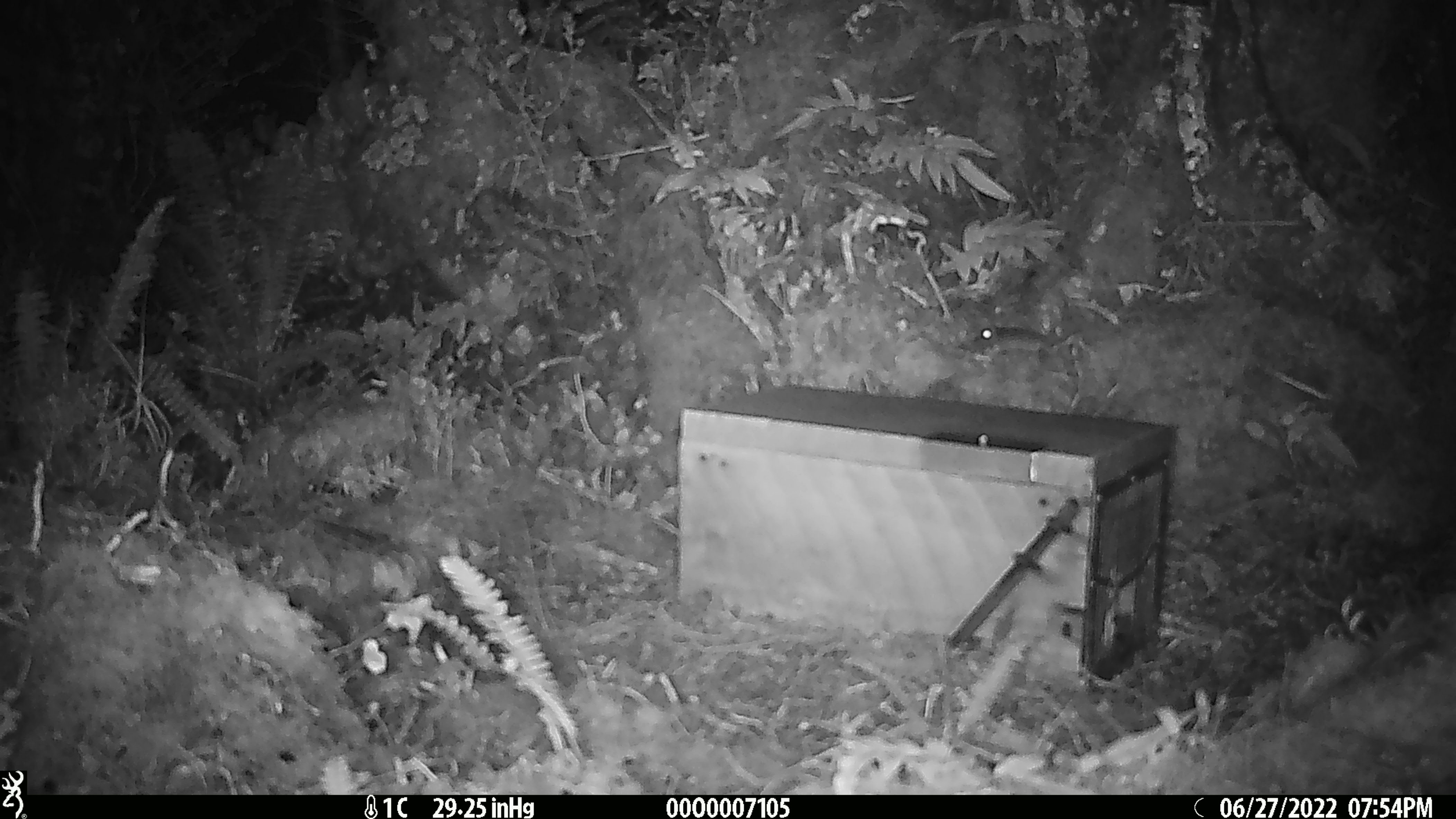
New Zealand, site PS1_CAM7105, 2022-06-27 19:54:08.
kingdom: Animalia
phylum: Chordata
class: Mammalia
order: Rodentia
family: Muridae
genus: Mus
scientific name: Mus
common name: mouse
Mouse (Mus).